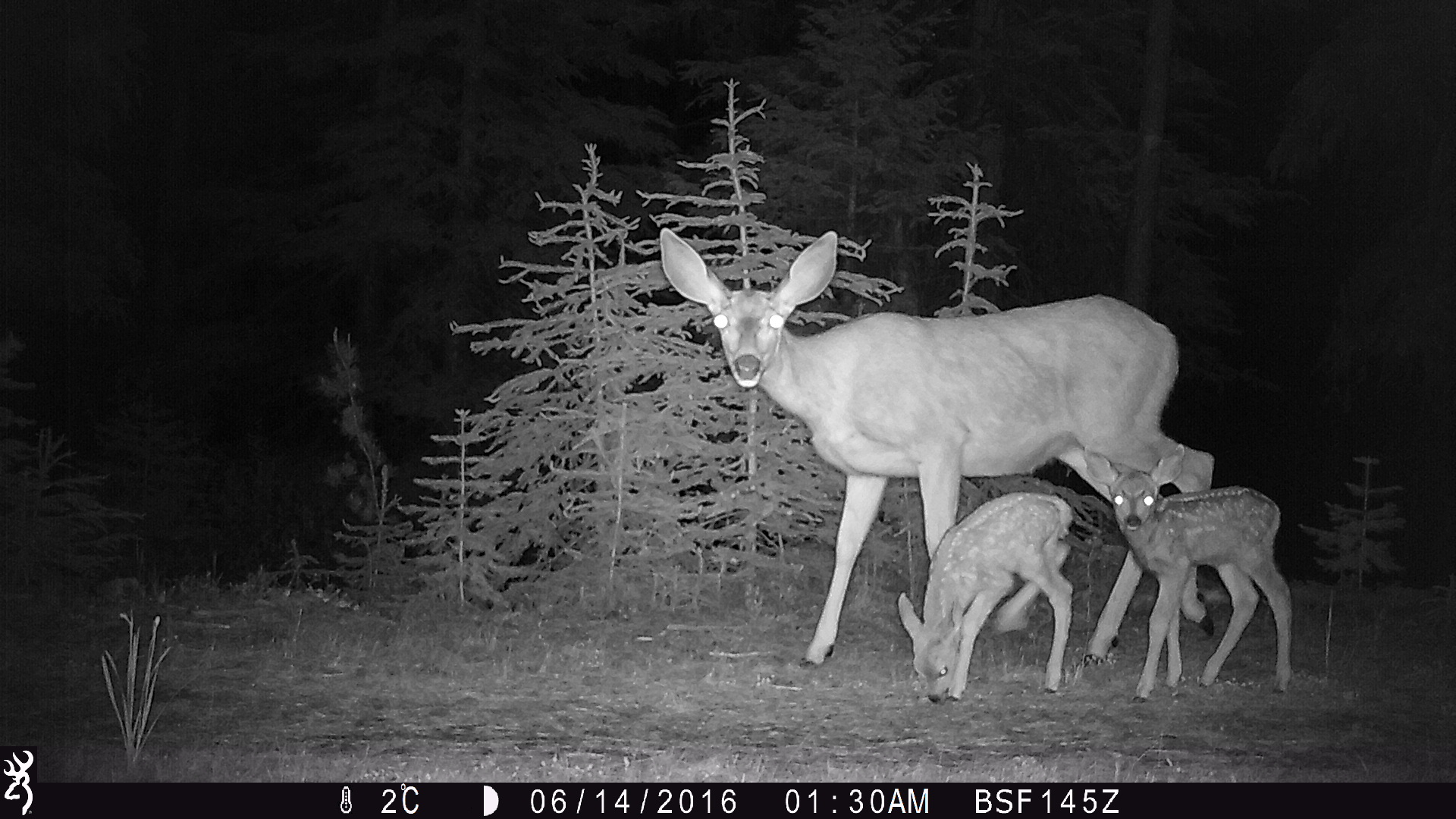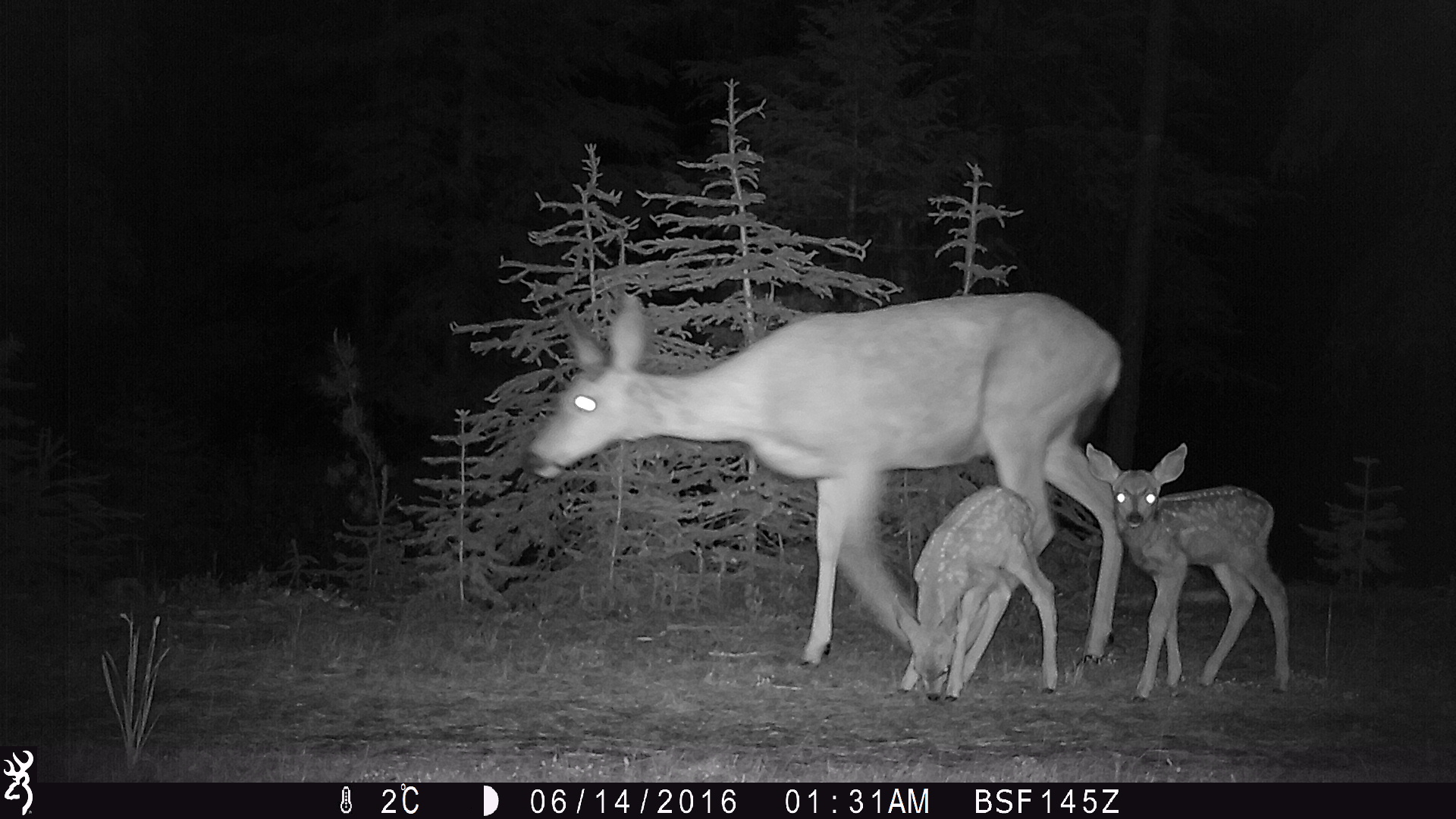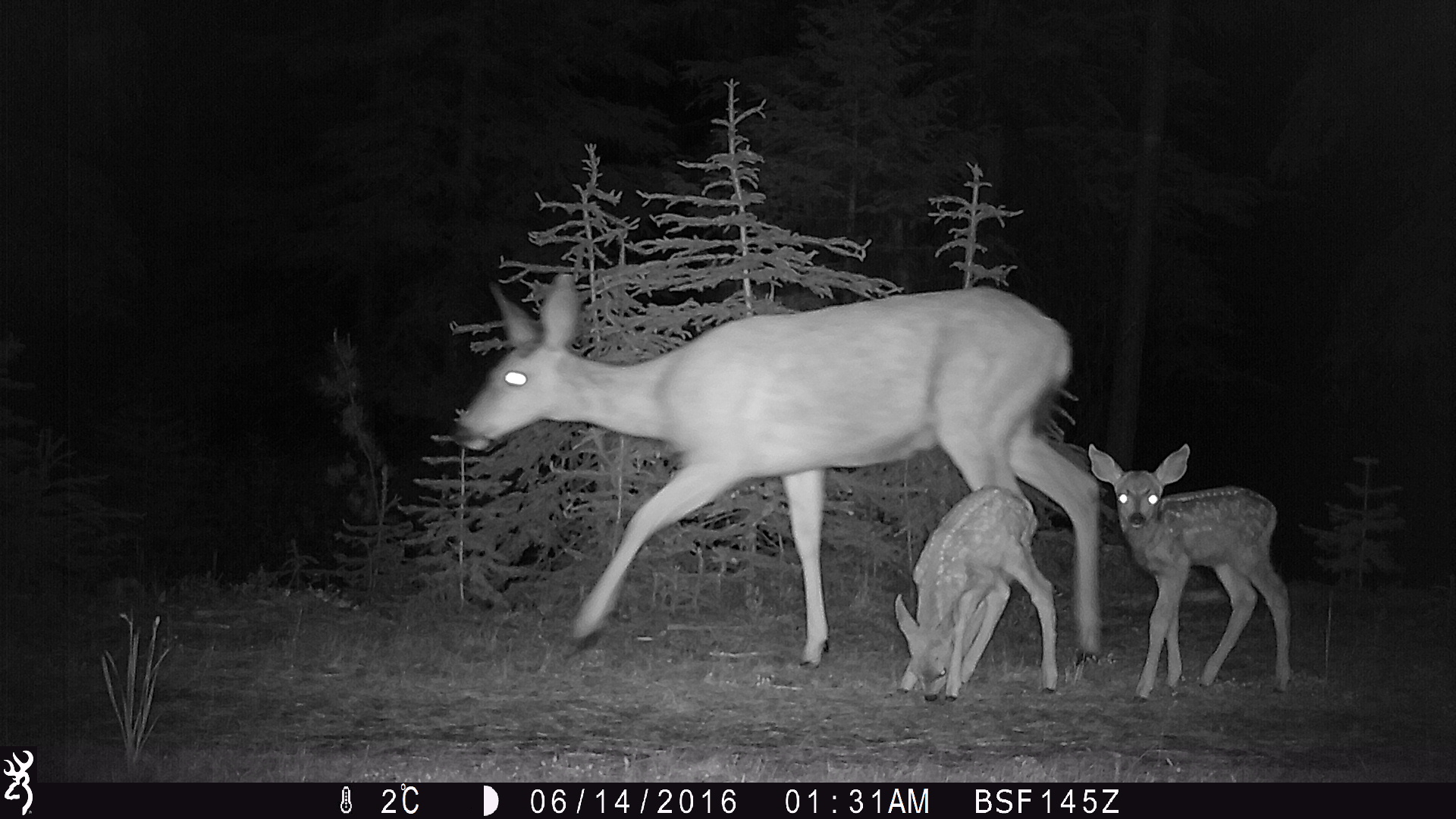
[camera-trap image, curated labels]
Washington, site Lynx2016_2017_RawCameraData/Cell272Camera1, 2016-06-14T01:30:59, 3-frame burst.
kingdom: Animalia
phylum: Chordata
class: Mammalia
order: Artiodactyla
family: Cervidae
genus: Odocoileus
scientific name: Odocoileus hemionus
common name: mule deer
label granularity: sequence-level